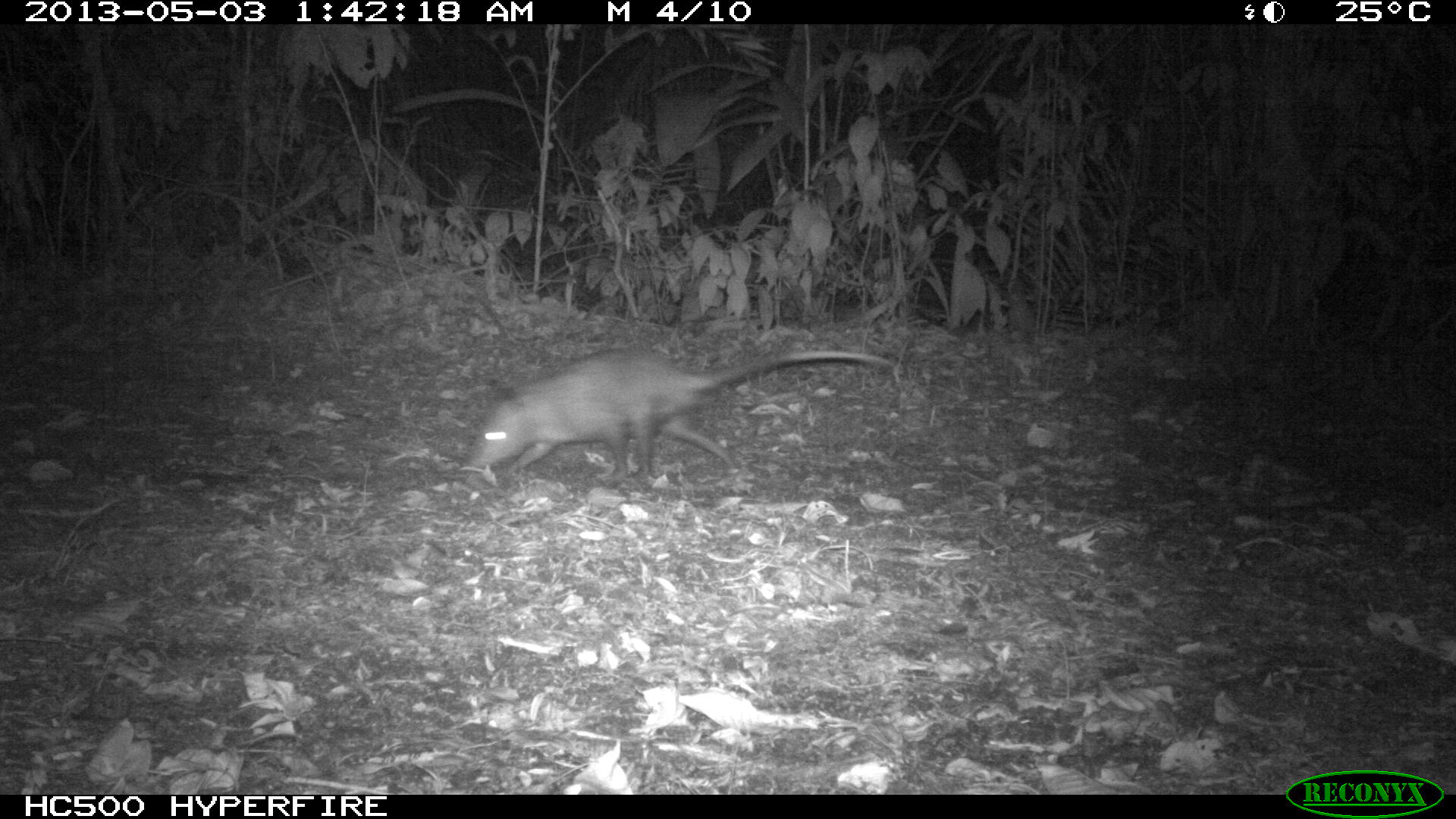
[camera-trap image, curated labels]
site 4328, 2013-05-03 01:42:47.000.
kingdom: Animalia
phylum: Chordata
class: Mammalia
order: Didelphimorphia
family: Didelphidae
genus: Didelphis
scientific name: Didelphis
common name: american opossums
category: didelphis sp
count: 1